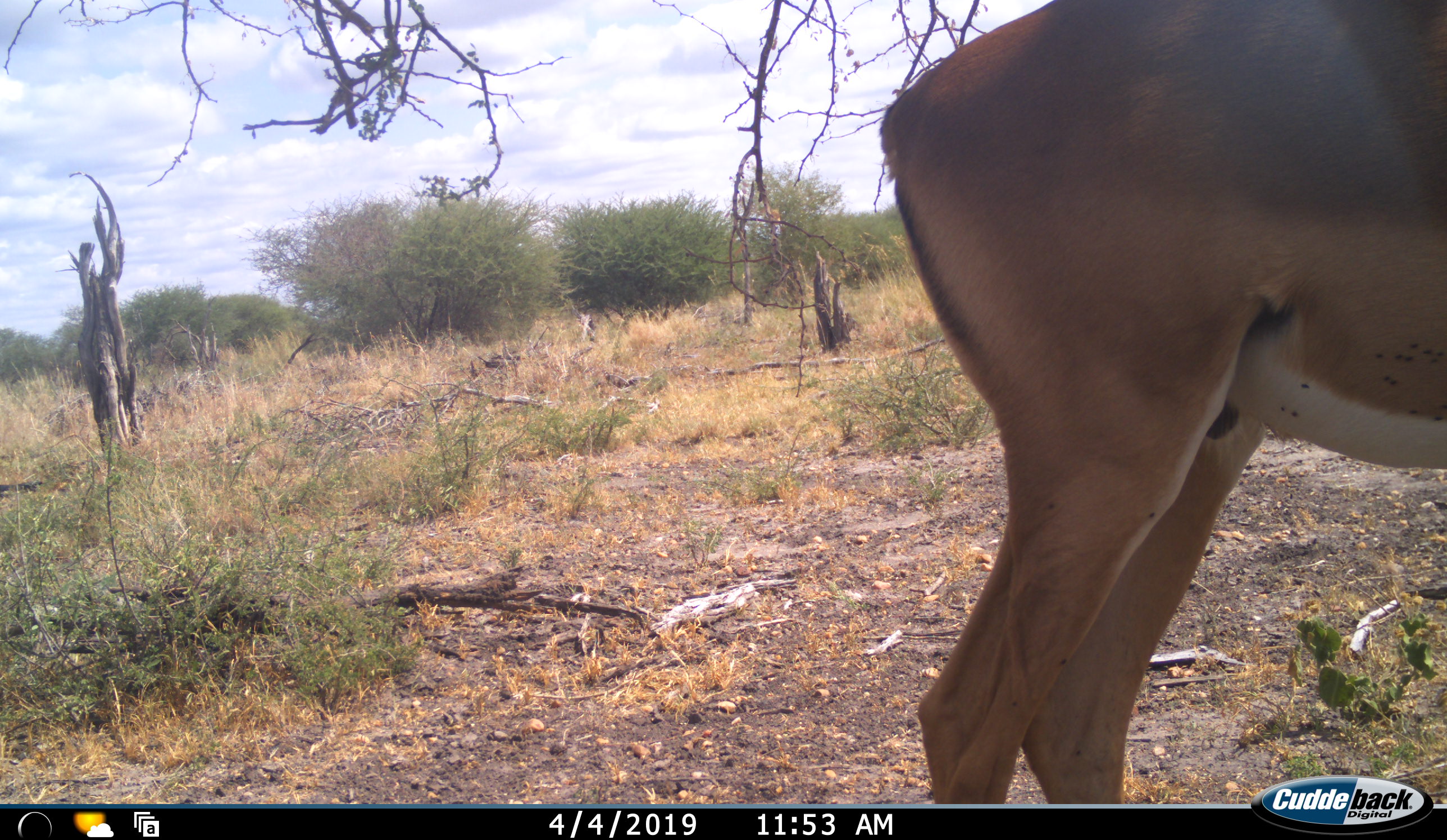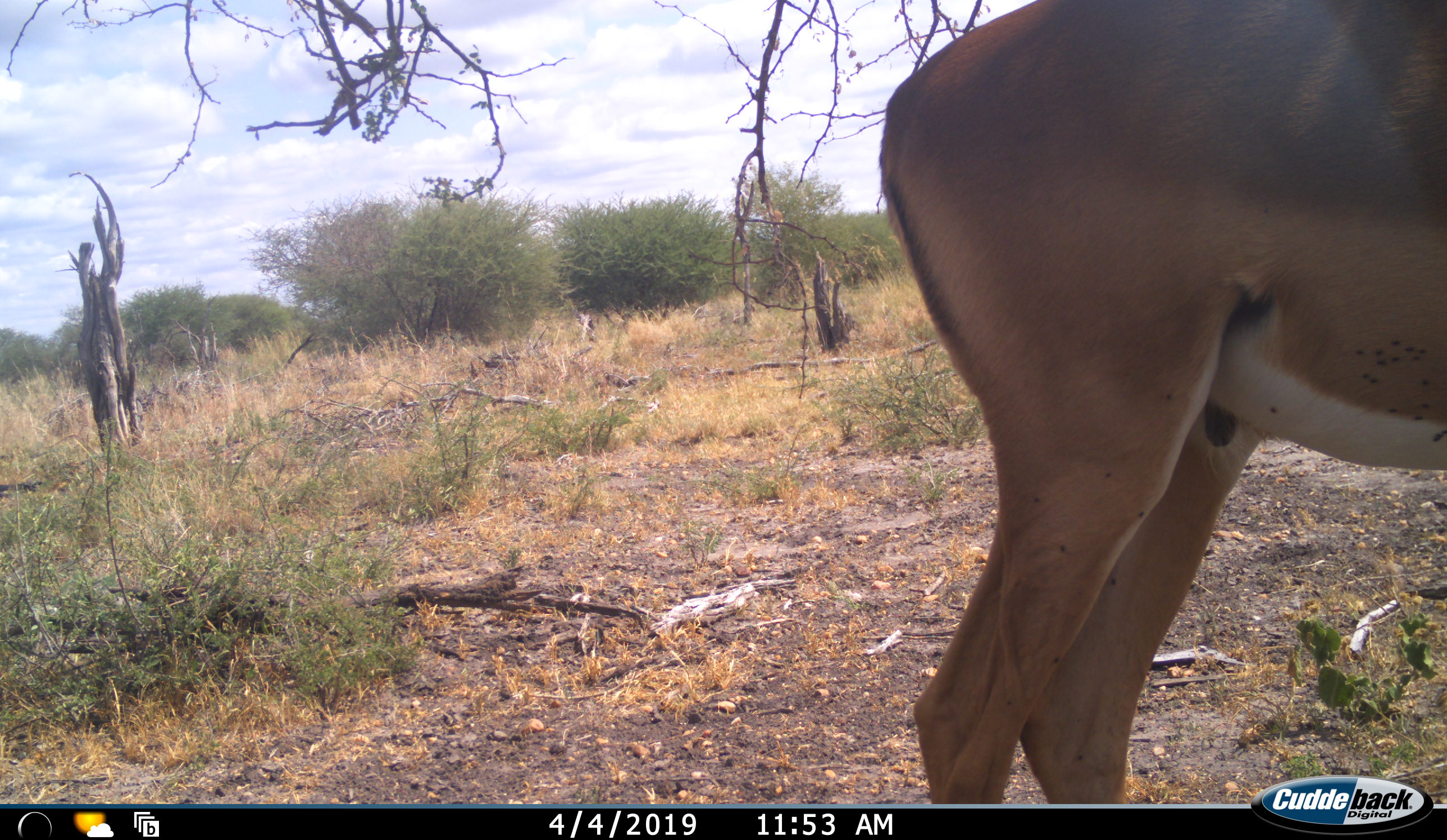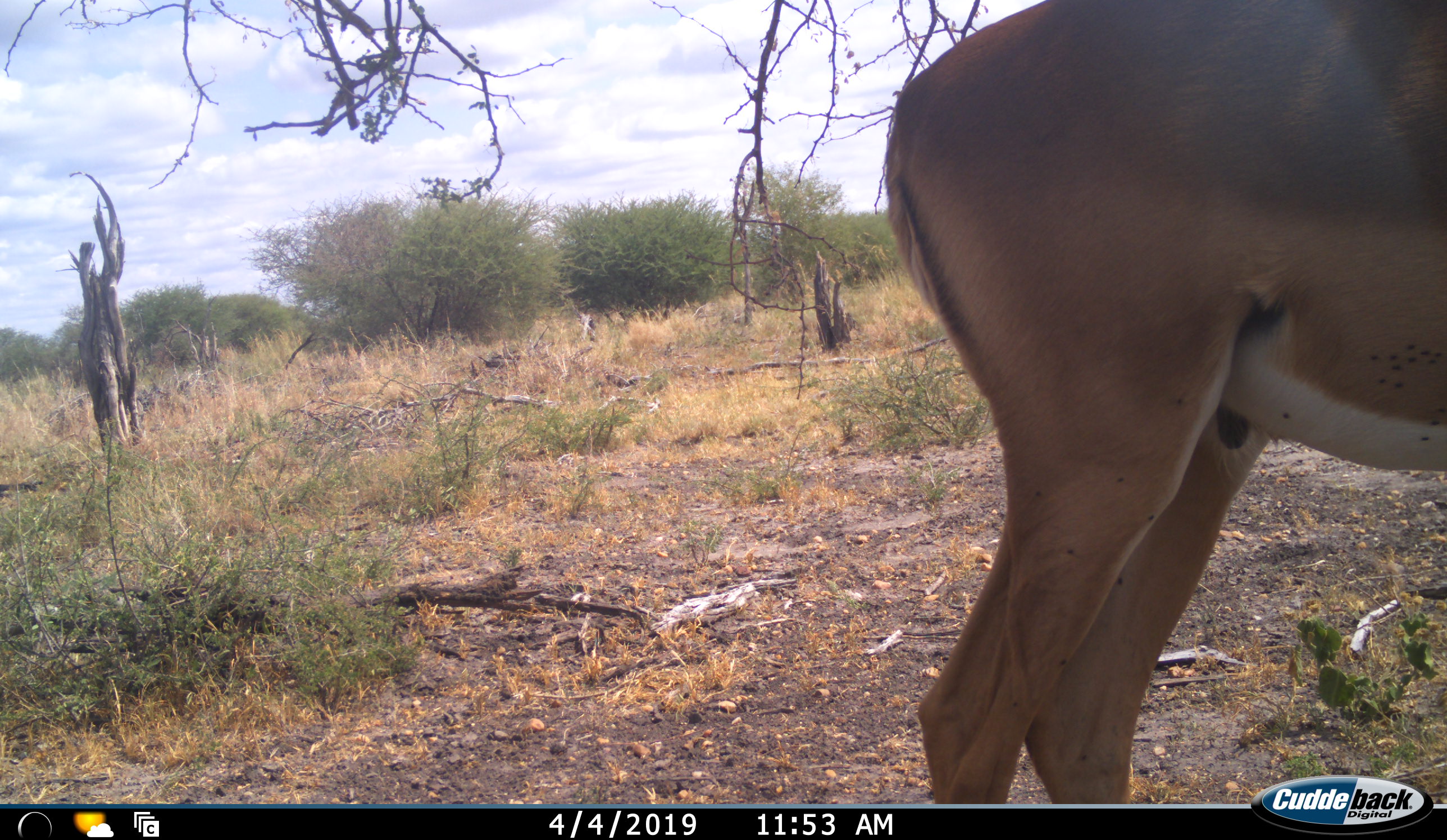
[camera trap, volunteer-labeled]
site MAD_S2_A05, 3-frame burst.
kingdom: Animalia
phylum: Chordata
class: Mammalia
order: Artiodactyla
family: Bovidae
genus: Aepyceros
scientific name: Aepyceros melampus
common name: impala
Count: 1.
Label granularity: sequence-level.